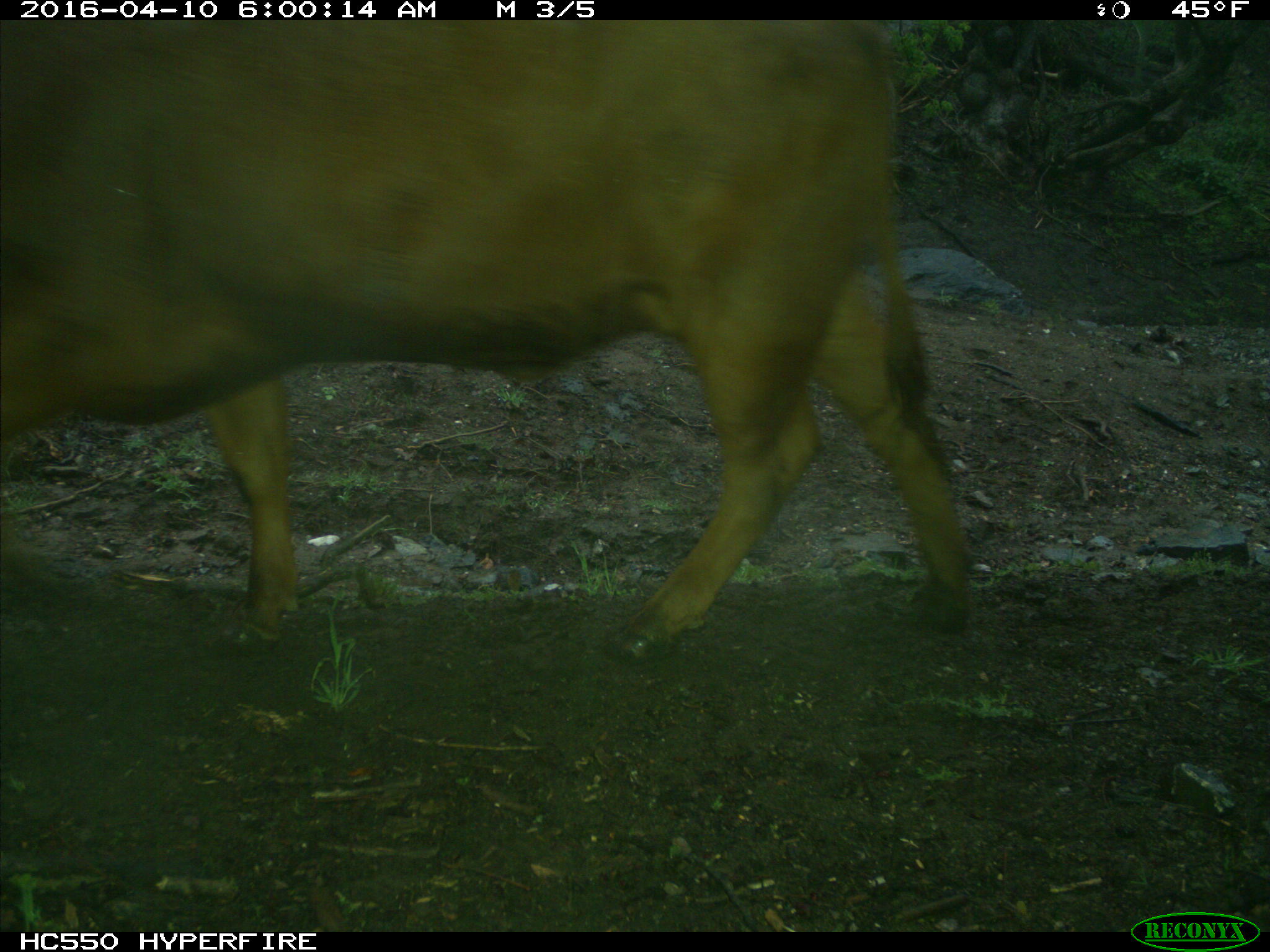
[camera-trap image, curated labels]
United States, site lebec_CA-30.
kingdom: Animalia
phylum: Chordata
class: Mammalia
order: Artiodactyla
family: Bovidae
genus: Bos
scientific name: Bos taurus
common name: domestic cow